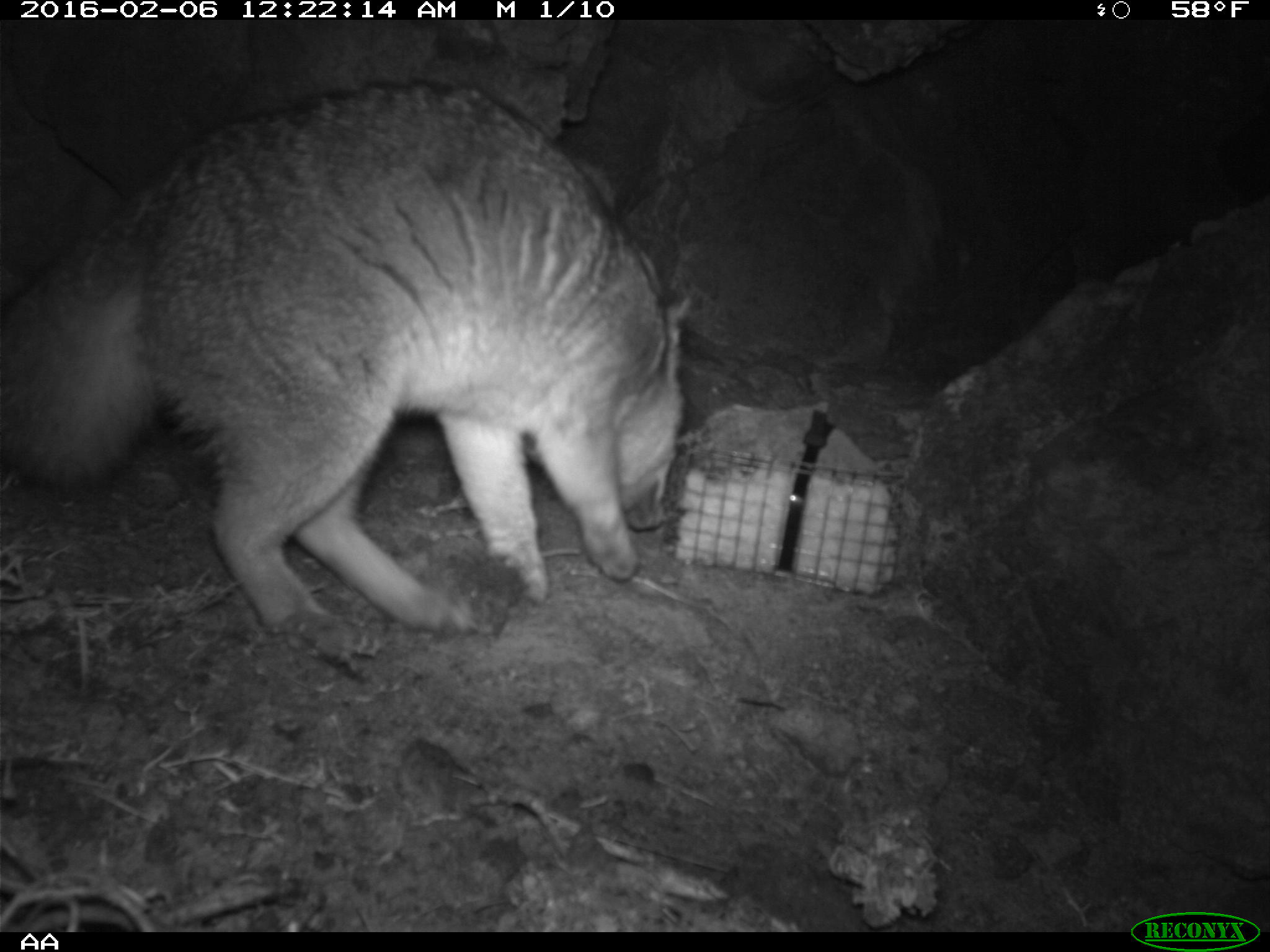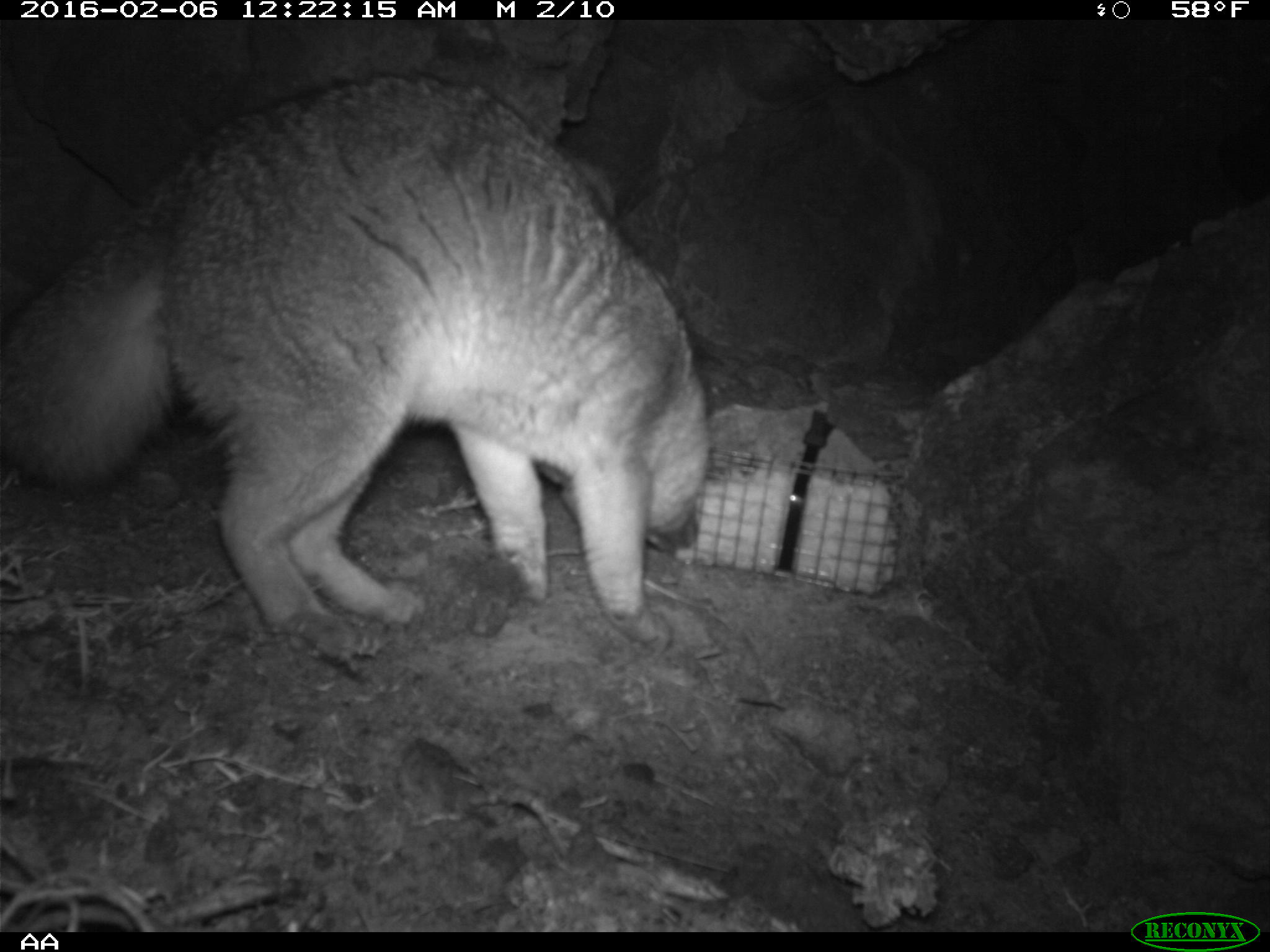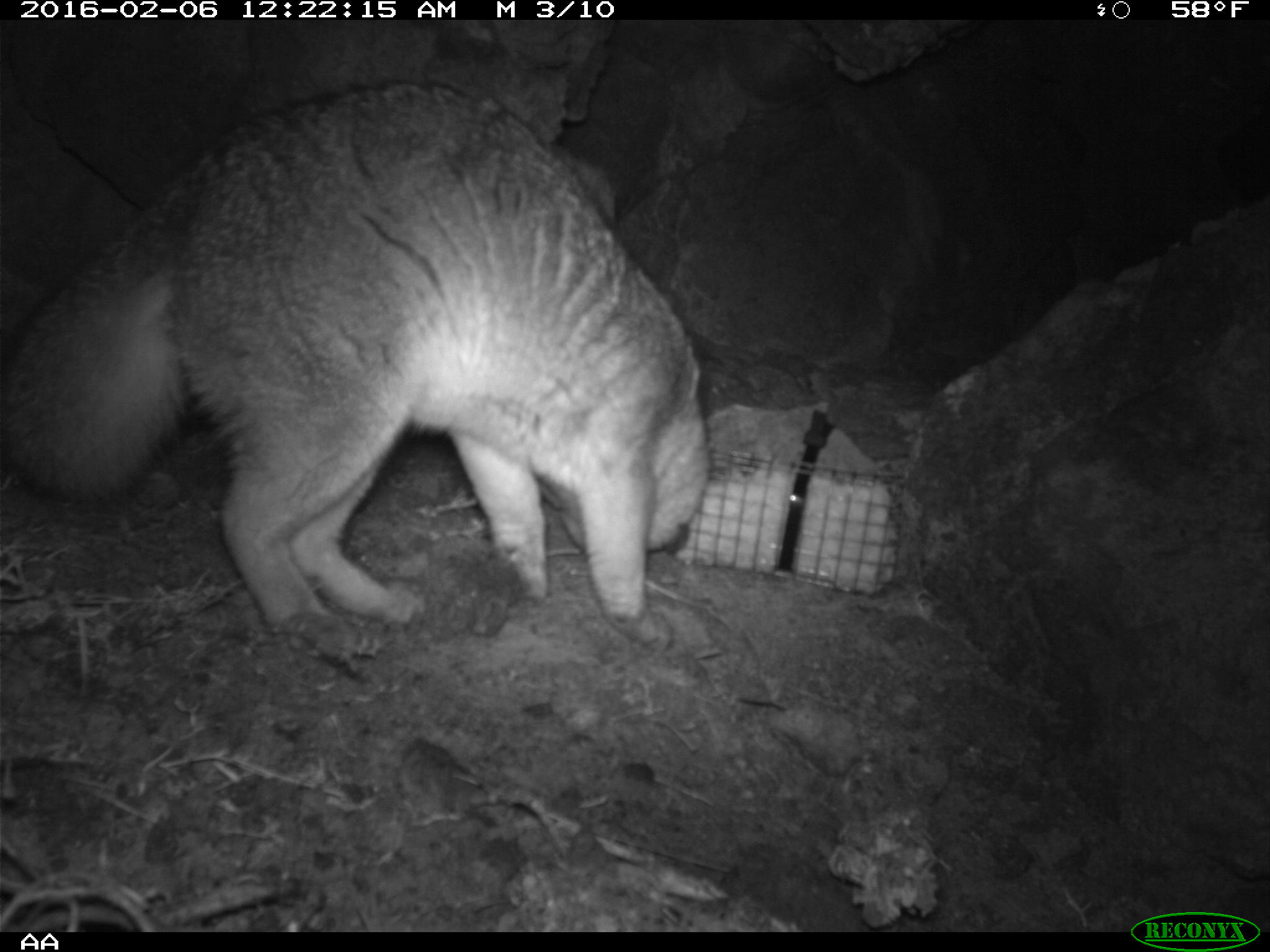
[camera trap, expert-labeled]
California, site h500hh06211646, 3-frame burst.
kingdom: Animalia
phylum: Chordata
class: Mammalia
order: Carnivora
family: Canidae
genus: Urocyon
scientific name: Urocyon littoralis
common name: island fox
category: fox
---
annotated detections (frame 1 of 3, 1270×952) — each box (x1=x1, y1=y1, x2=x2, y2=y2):
fox: (x1=0, y1=76, x2=689, y2=648)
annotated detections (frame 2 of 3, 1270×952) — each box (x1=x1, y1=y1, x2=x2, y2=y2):
fox: (x1=0, y1=74, x2=710, y2=660)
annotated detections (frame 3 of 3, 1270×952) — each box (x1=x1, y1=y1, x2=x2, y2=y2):
fox: (x1=7, y1=81, x2=707, y2=622)